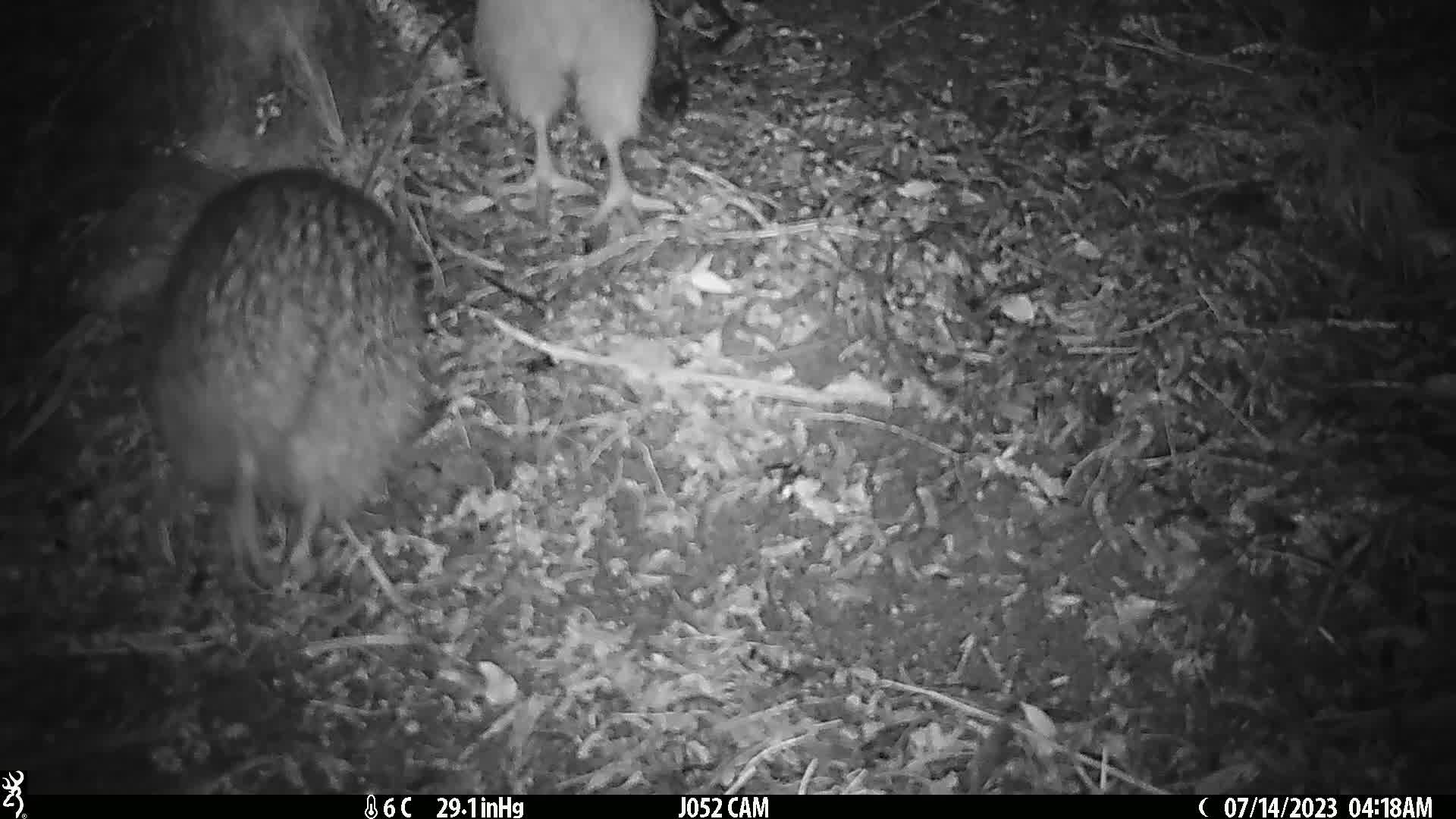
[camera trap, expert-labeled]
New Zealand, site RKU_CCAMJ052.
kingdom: Animalia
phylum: Chordata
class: Aves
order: Apterygiformes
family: Apterygidae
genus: Apteryx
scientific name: Apteryx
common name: kiwi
Kiwi (Apteryx).